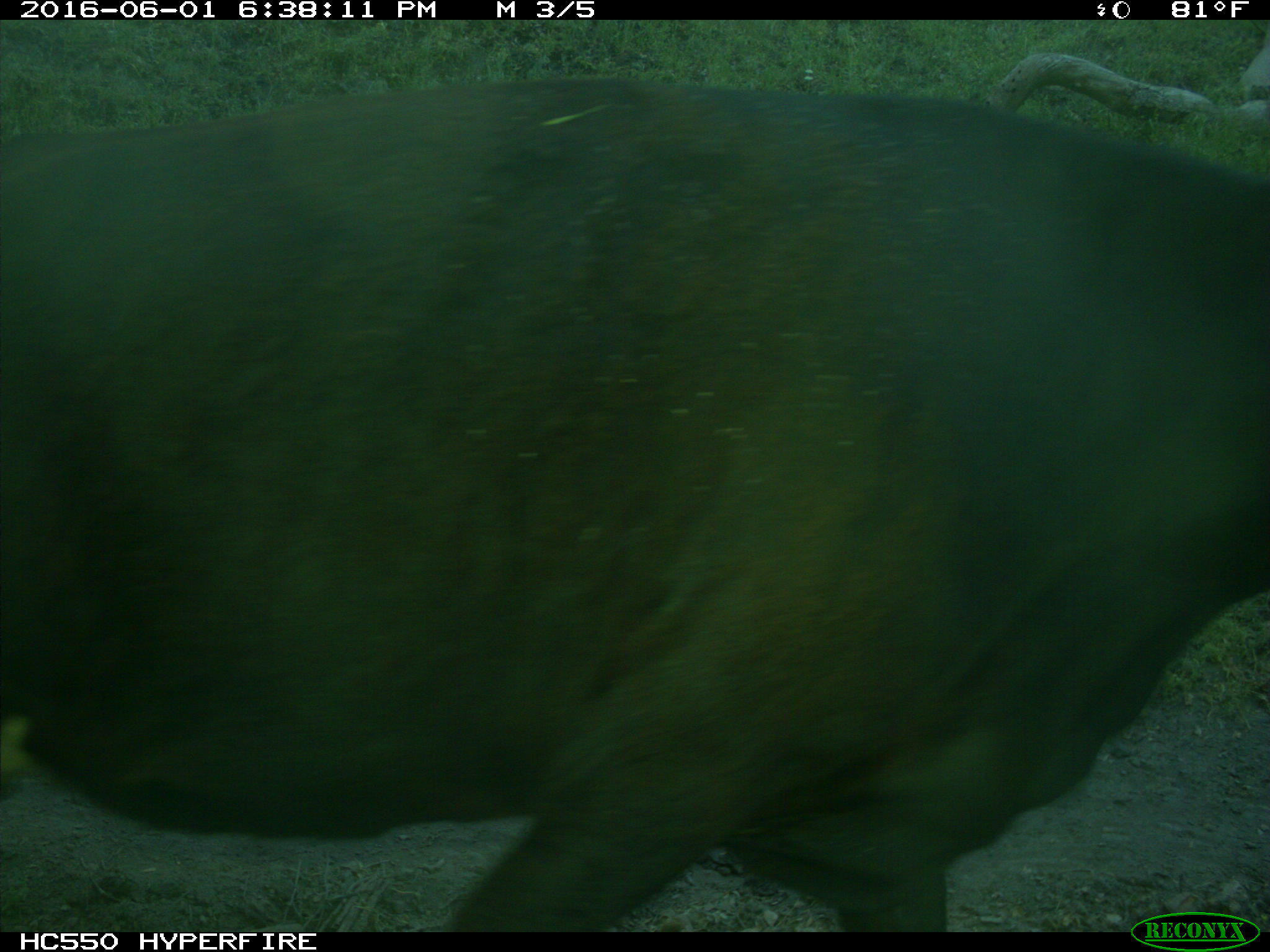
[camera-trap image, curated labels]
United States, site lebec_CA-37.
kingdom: Animalia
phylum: Chordata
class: Mammalia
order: Artiodactyla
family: Bovidae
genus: Bos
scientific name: Bos taurus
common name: domestic cow